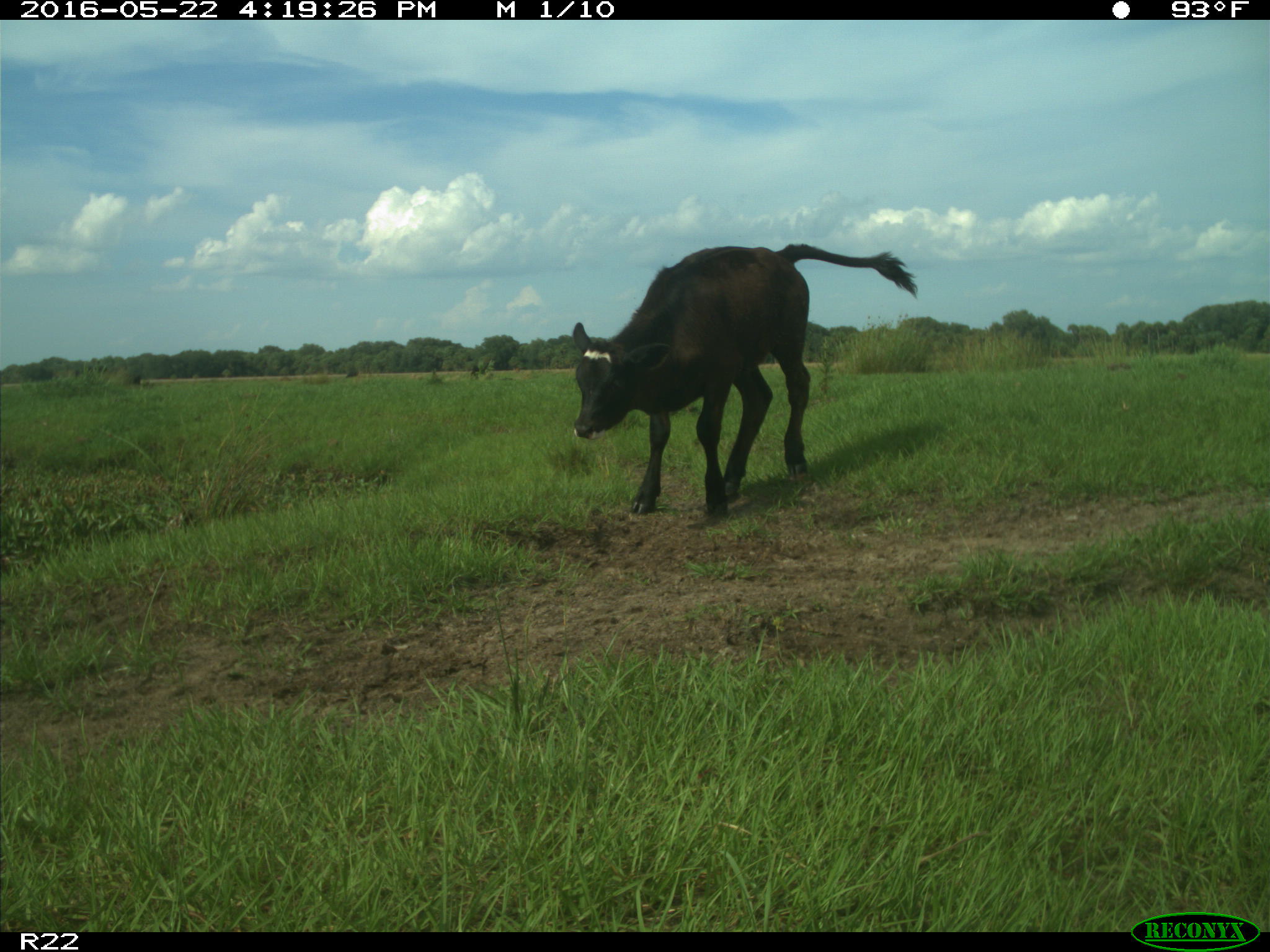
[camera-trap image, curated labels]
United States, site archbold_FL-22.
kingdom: Animalia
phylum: Chordata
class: Mammalia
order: Artiodactyla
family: Bovidae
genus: Bos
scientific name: Bos taurus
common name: domestic cow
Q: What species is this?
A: Bos taurus (domestic cow).